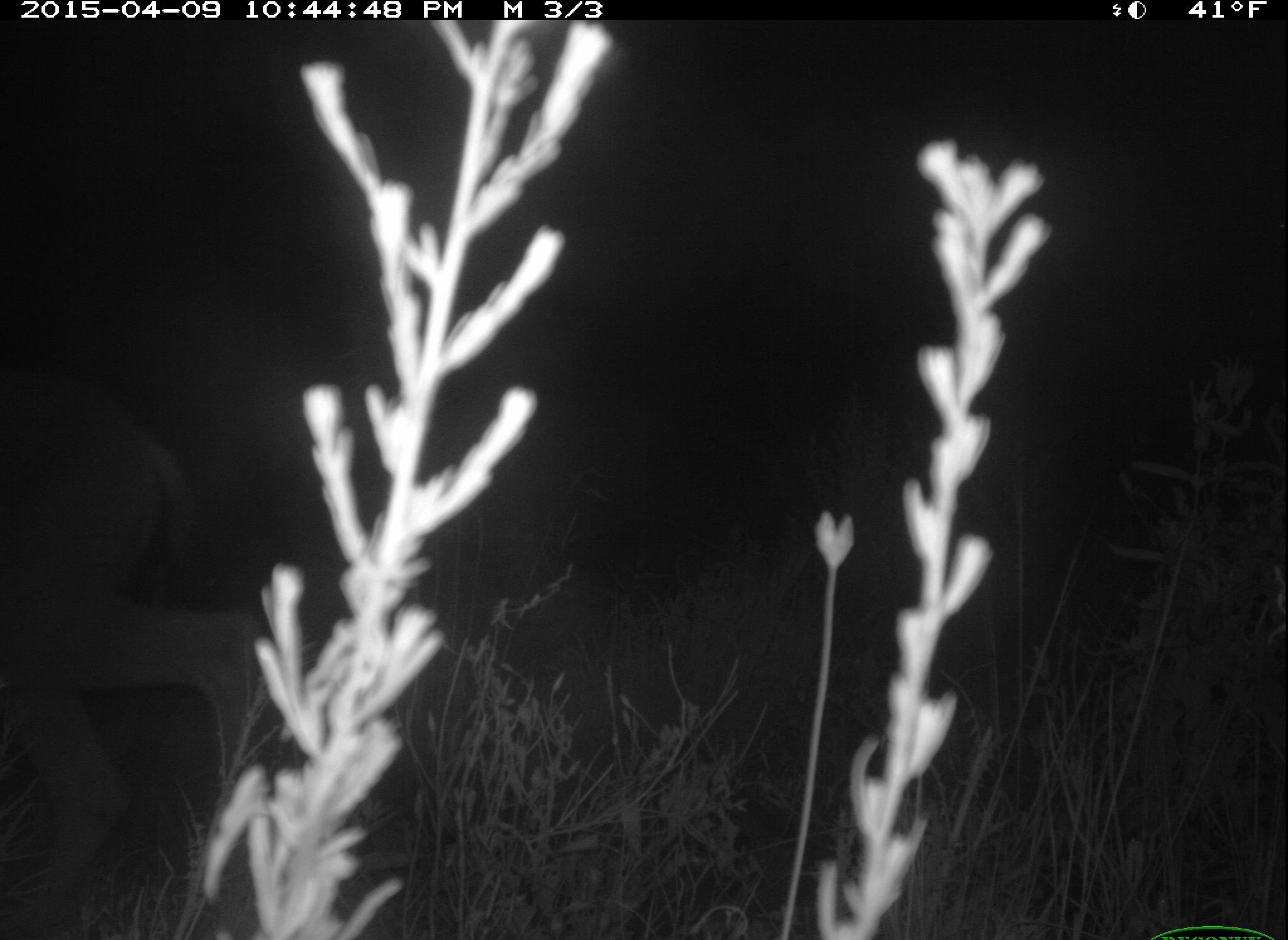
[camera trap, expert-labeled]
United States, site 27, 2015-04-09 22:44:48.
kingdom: Animalia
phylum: Chordata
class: Mammalia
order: Artiodactyla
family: Cervidae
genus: Odocoileus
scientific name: Odocoileus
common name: deer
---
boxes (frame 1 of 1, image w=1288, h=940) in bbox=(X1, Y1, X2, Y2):
deer: bbox=(1, 350, 277, 940)